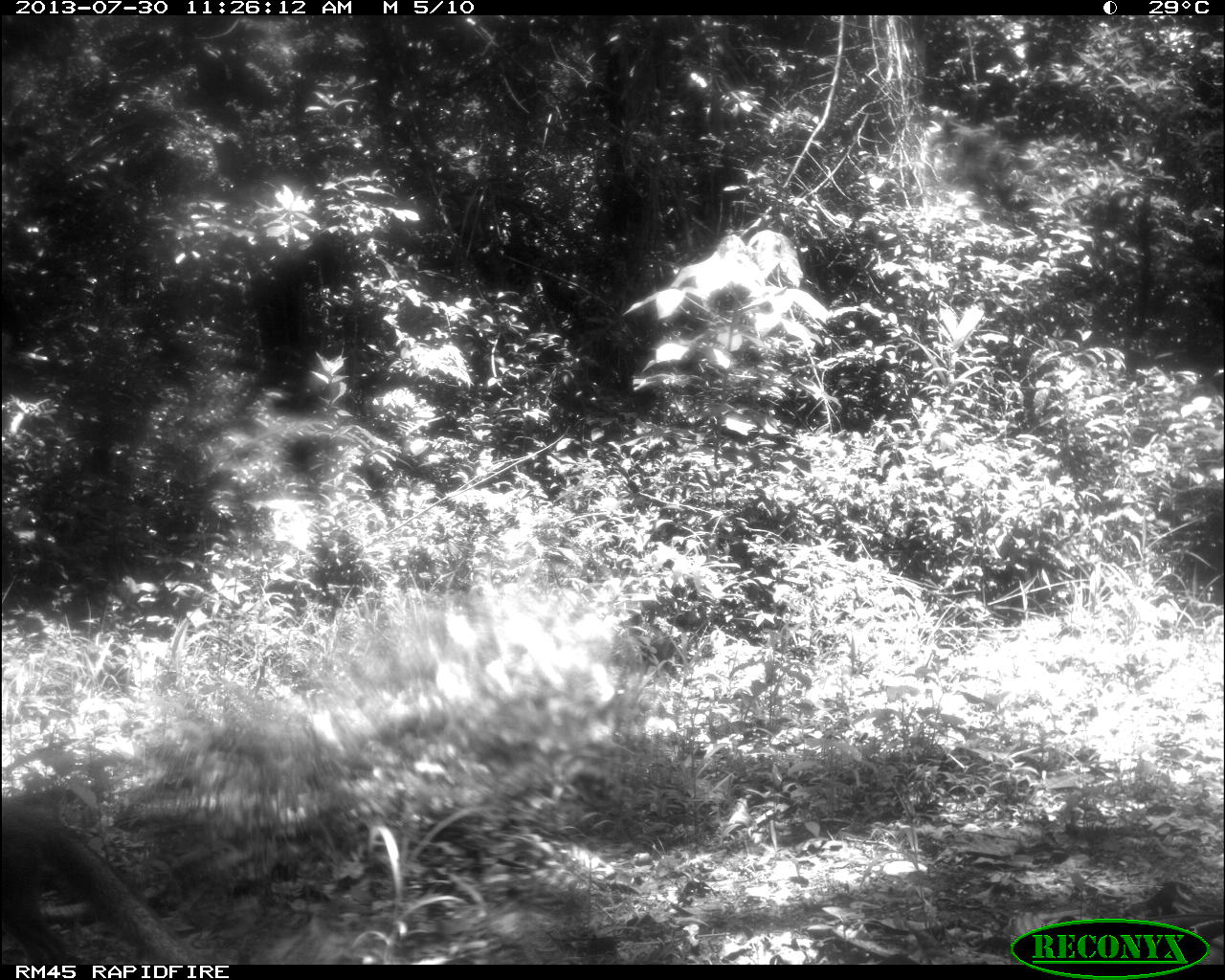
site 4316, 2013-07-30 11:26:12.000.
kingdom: Animalia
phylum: Chordata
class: Mammalia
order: Carnivora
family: Canidae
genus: Urocyon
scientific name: Urocyon cinereoargenteus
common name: gray fox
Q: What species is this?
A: Urocyon cinereoargenteus (gray fox).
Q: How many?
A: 1.